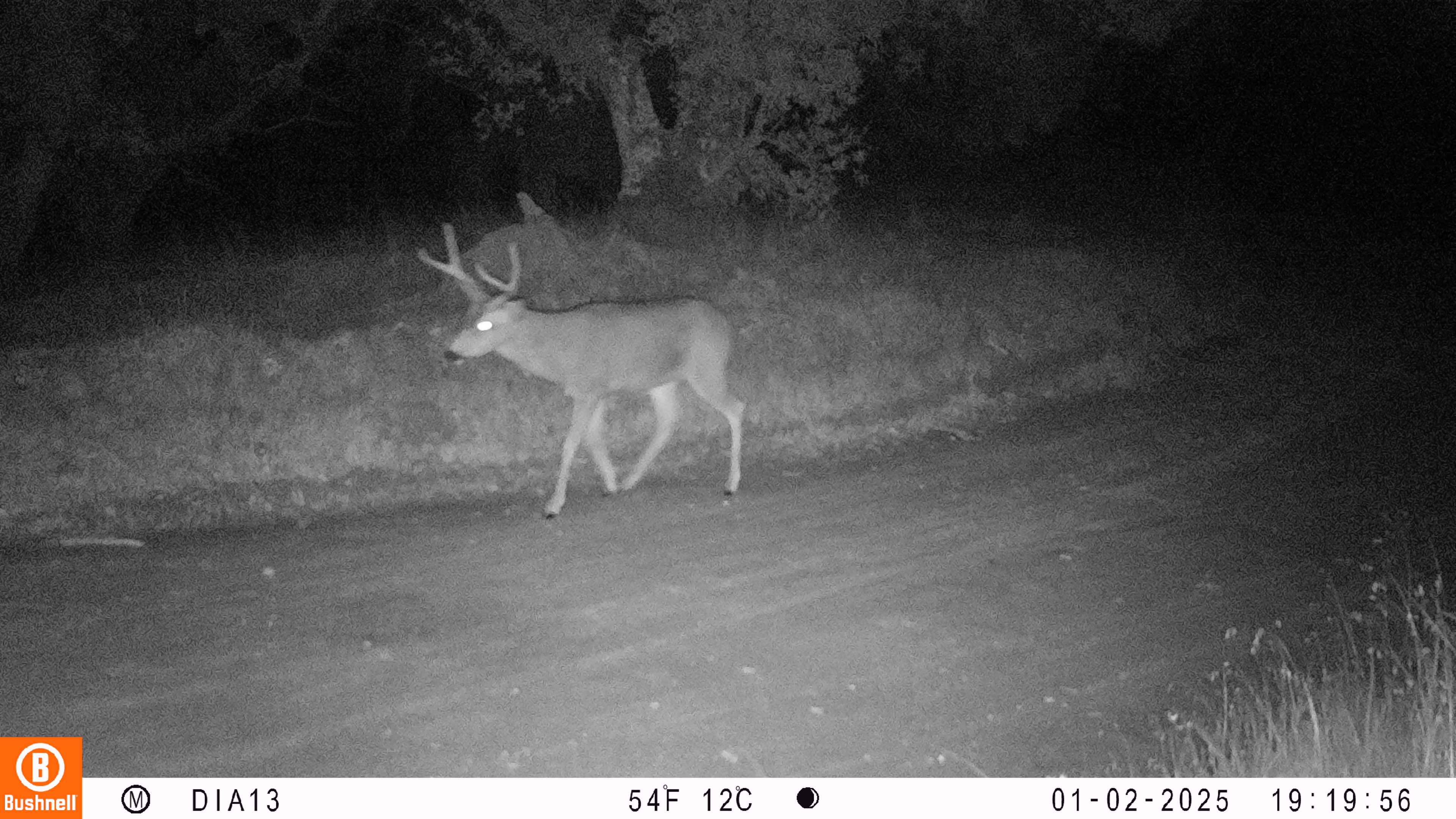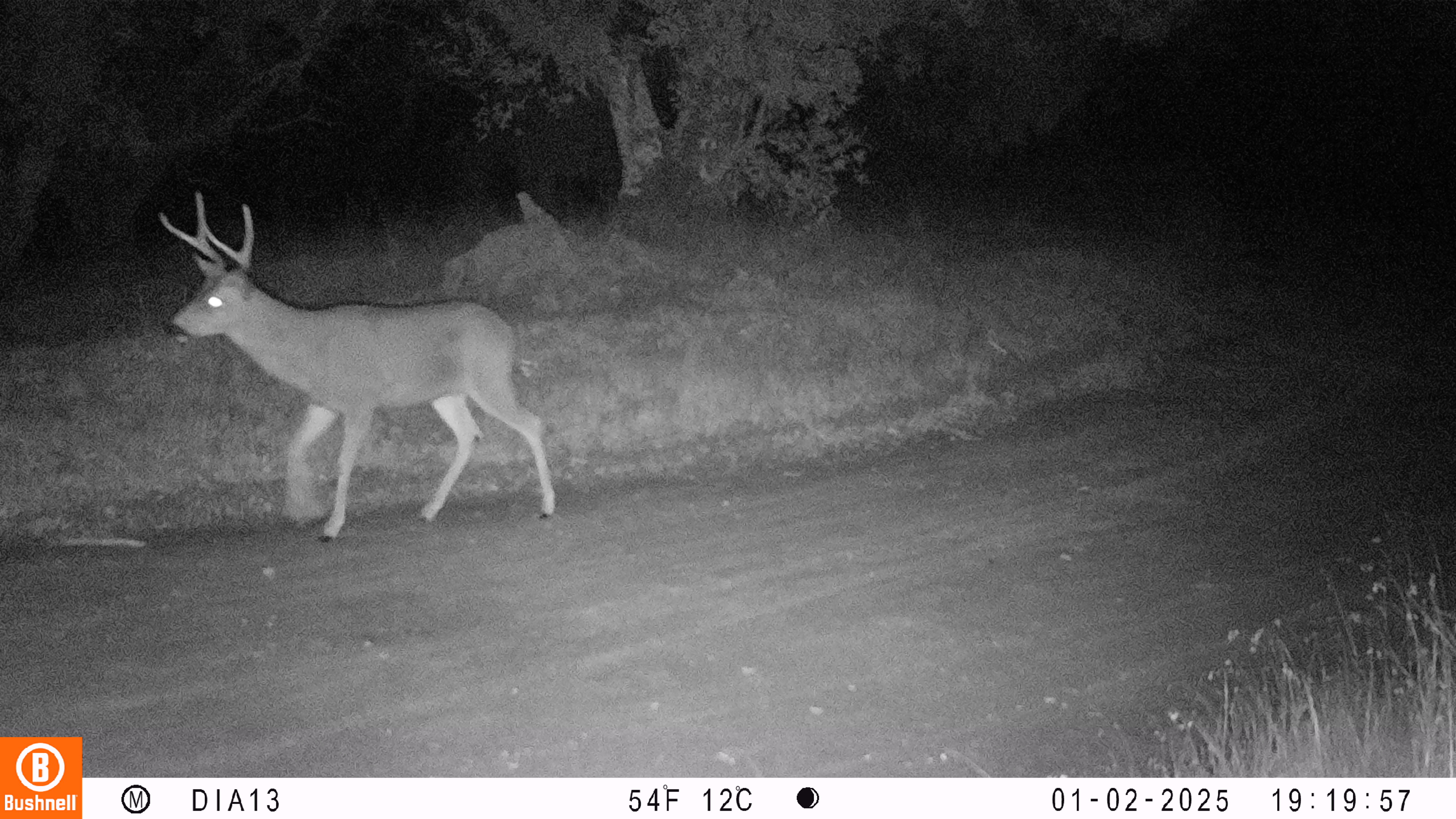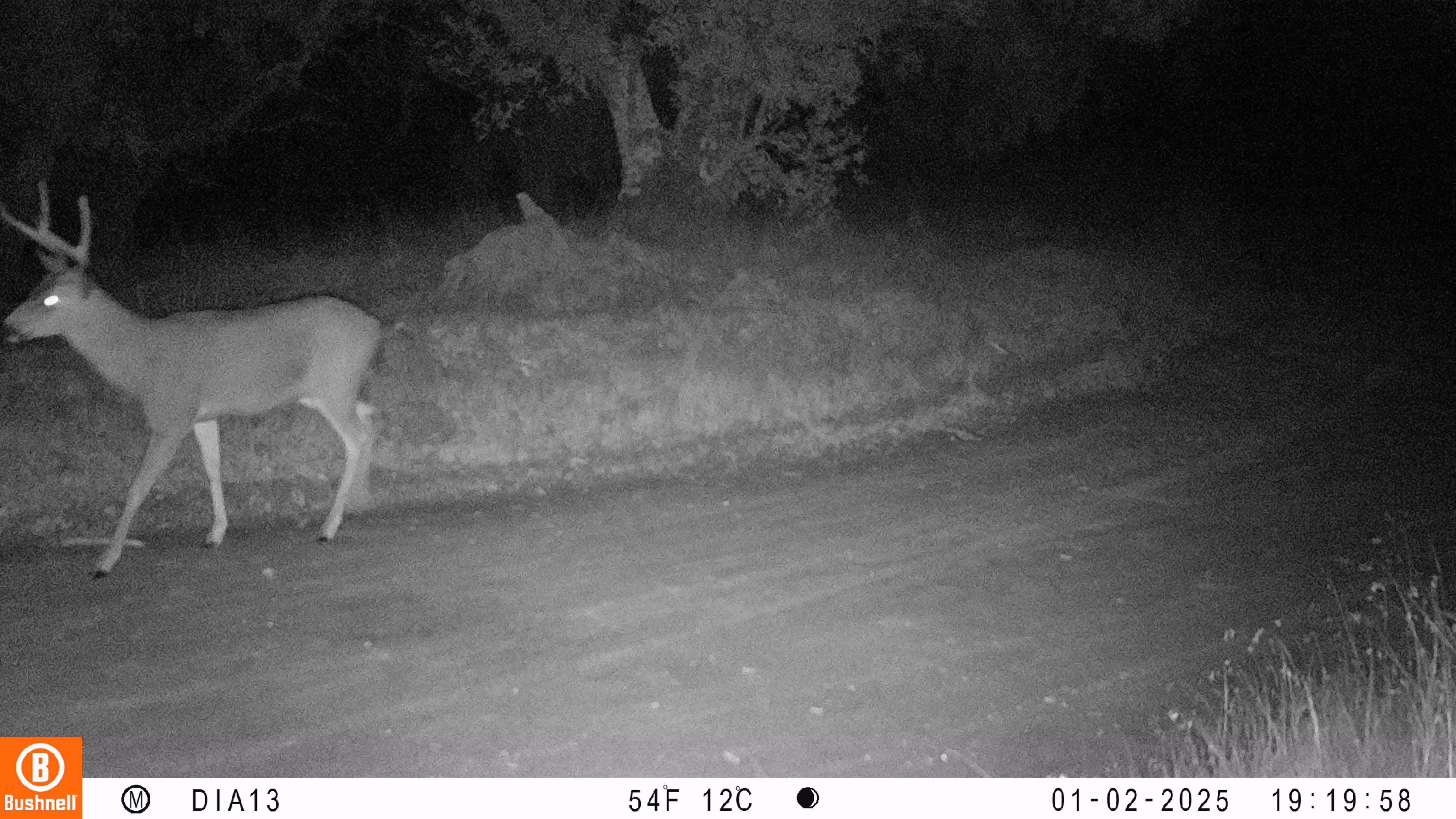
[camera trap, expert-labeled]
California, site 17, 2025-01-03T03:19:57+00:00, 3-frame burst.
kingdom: Animalia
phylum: Chordata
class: Mammalia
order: Artiodactyla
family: Cervidae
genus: Odocoileus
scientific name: Odocoileus hemionus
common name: mule deer